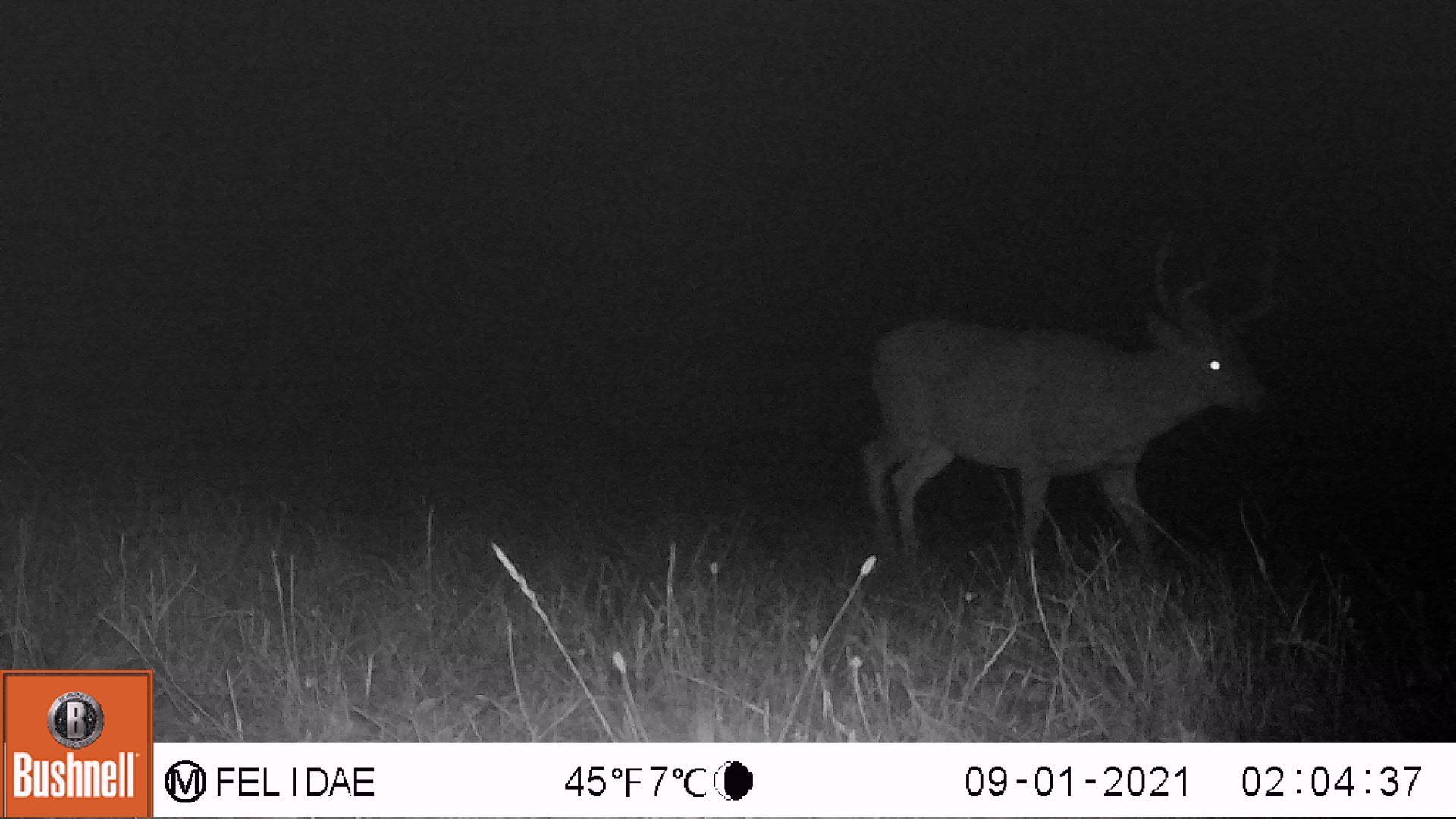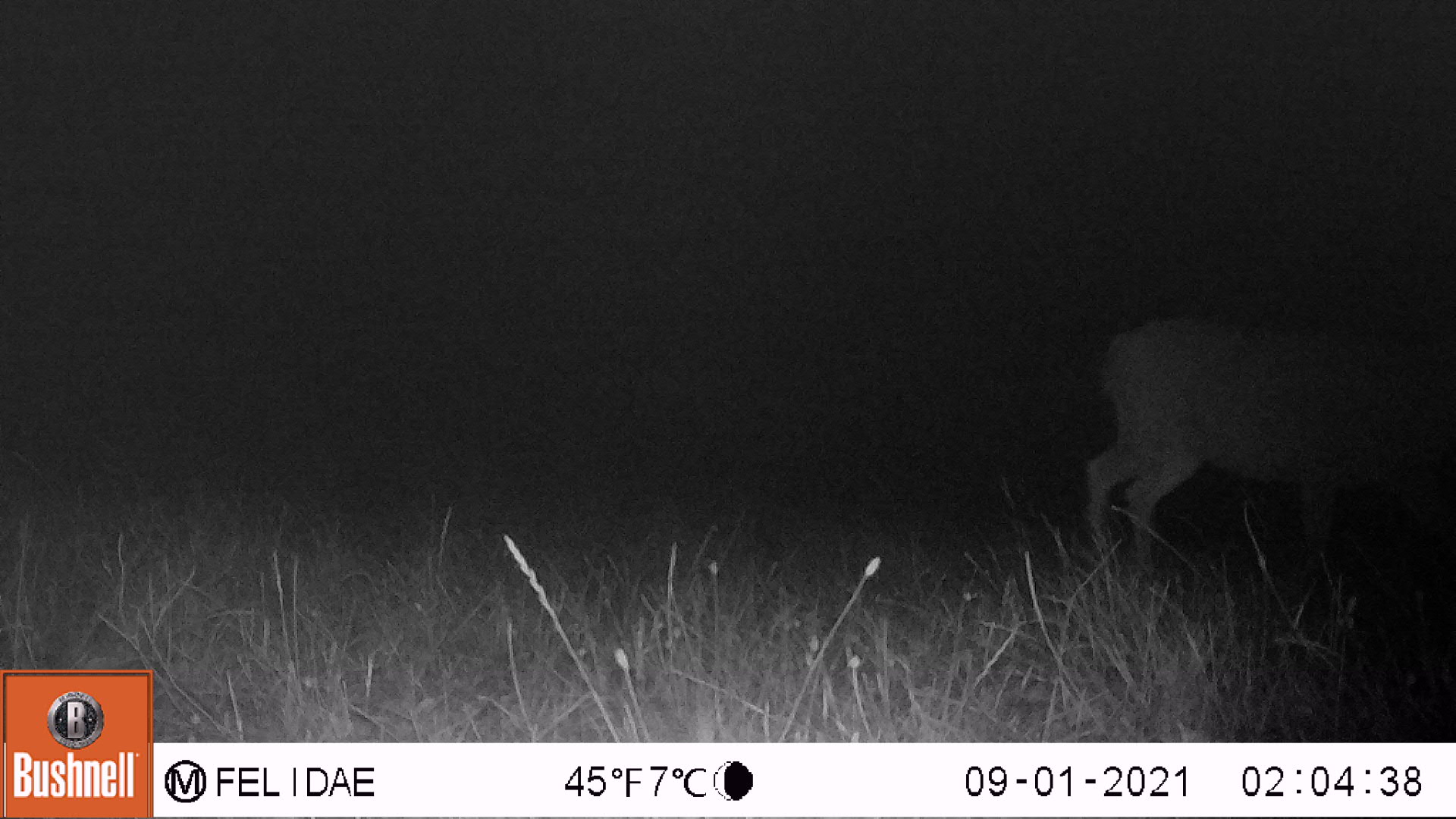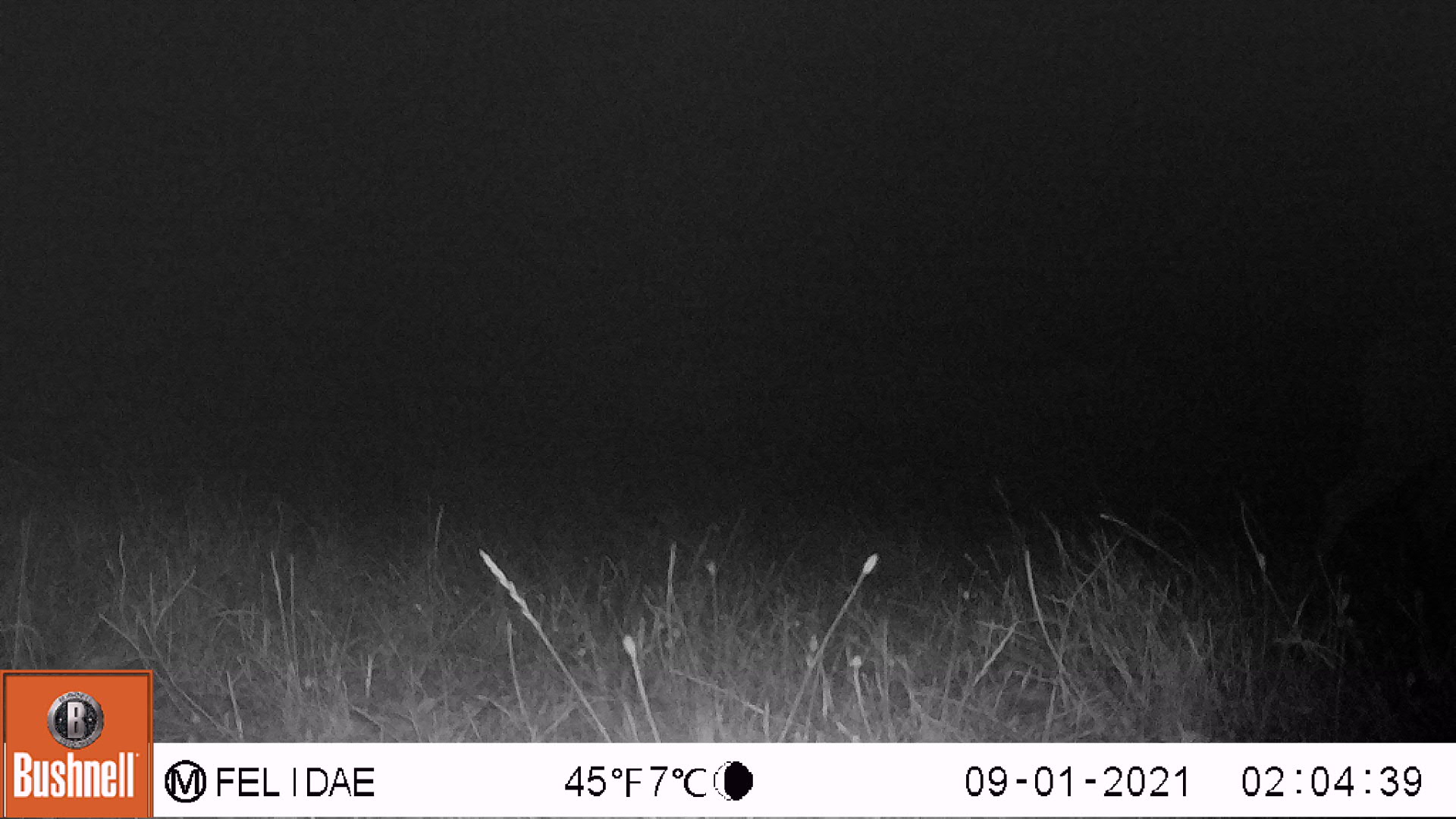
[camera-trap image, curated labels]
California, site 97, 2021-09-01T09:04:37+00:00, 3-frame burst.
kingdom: Animalia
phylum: Chordata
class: Mammalia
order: Artiodactyla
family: Cervidae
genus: Odocoileus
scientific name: Odocoileus hemionus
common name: mule deer